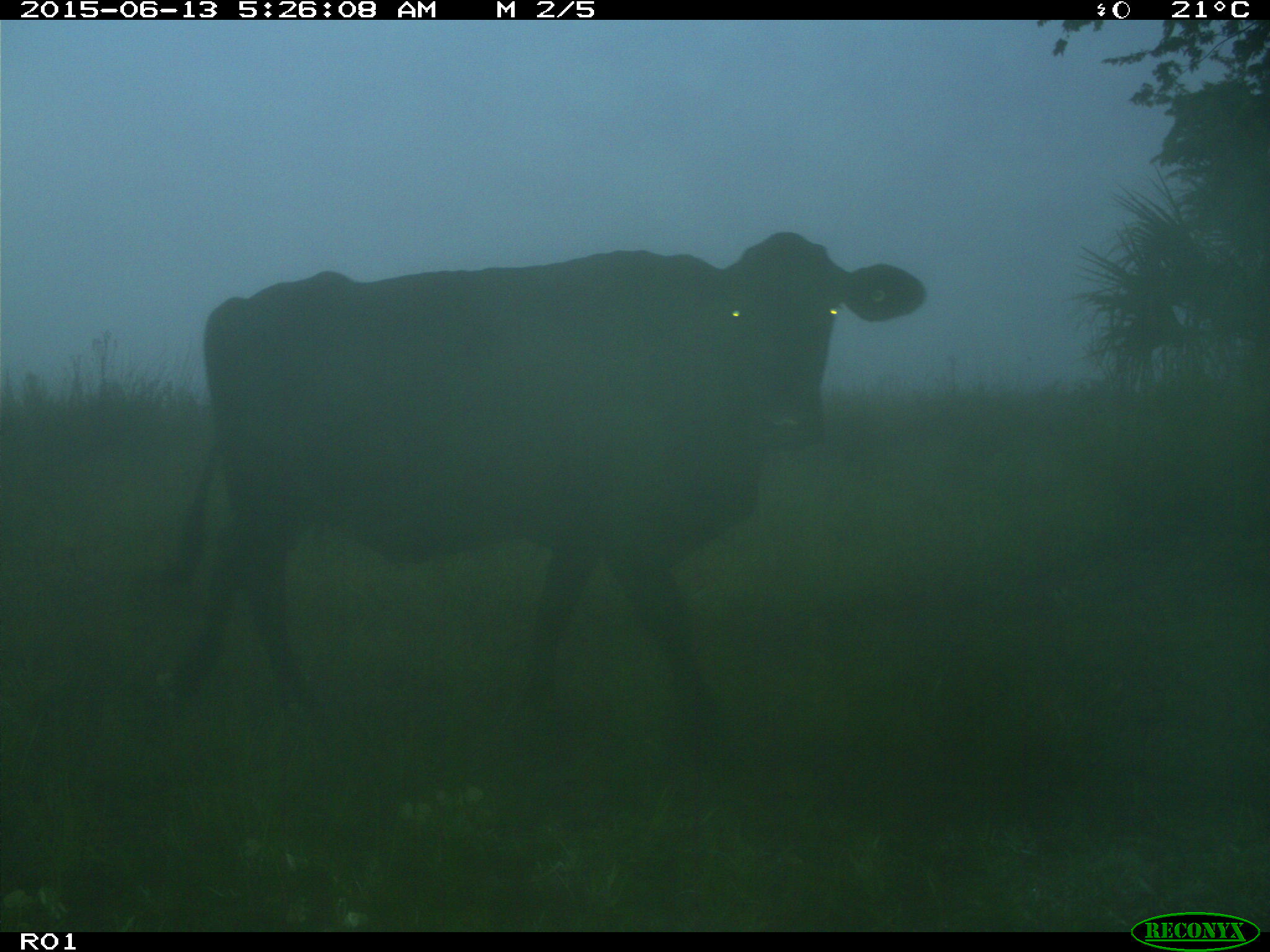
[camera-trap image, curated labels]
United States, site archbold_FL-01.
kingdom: Animalia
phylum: Chordata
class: Mammalia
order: Artiodactyla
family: Bovidae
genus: Bos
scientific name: Bos taurus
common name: domestic cow